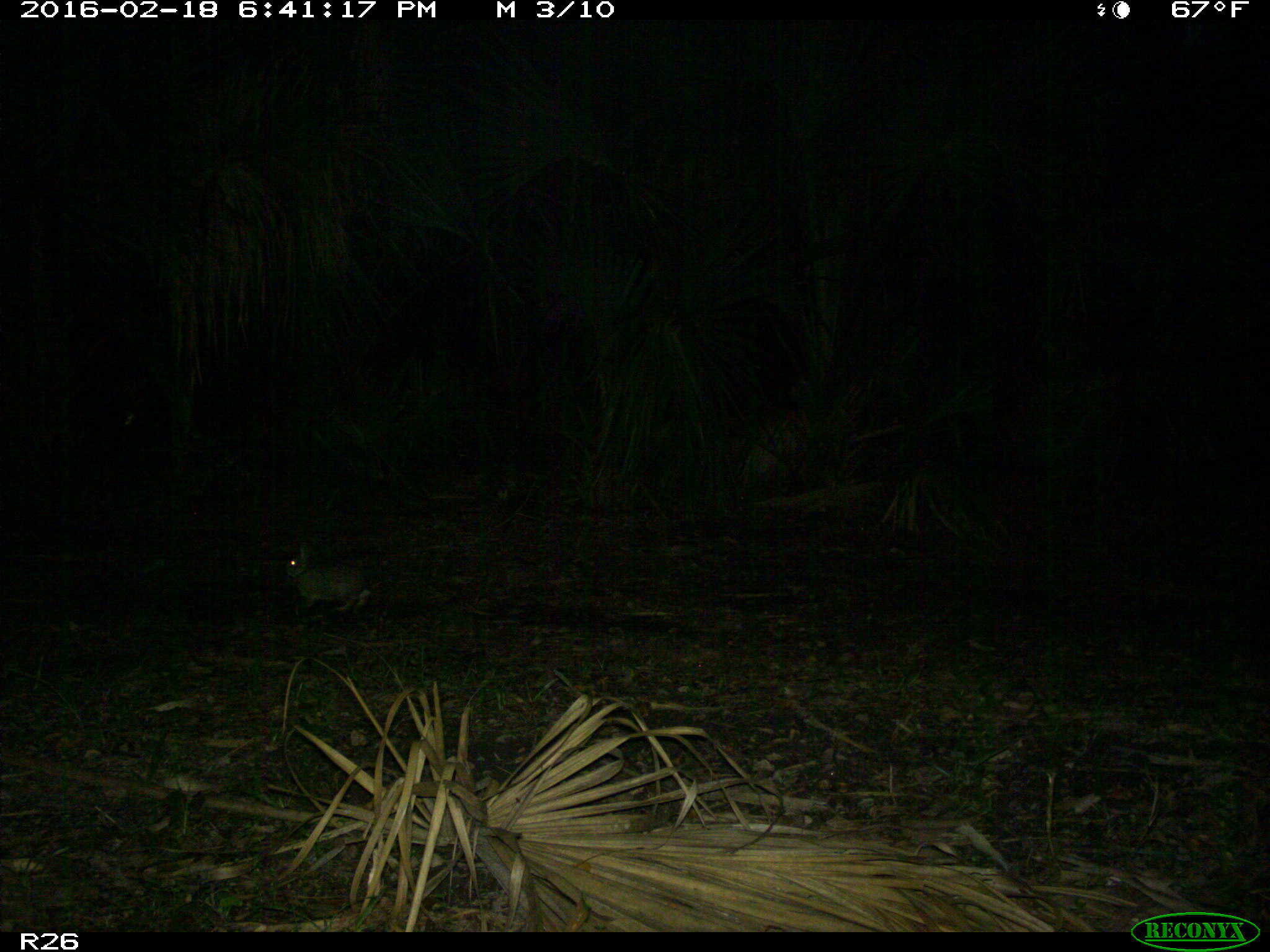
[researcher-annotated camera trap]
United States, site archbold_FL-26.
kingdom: Animalia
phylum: Chordata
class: Mammalia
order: Lagomorpha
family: Leporidae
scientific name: Leporidae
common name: rabbits and hares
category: unidentified rabbit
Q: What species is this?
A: Unidentified rabbit (rabbits and hares) (Leporidae).